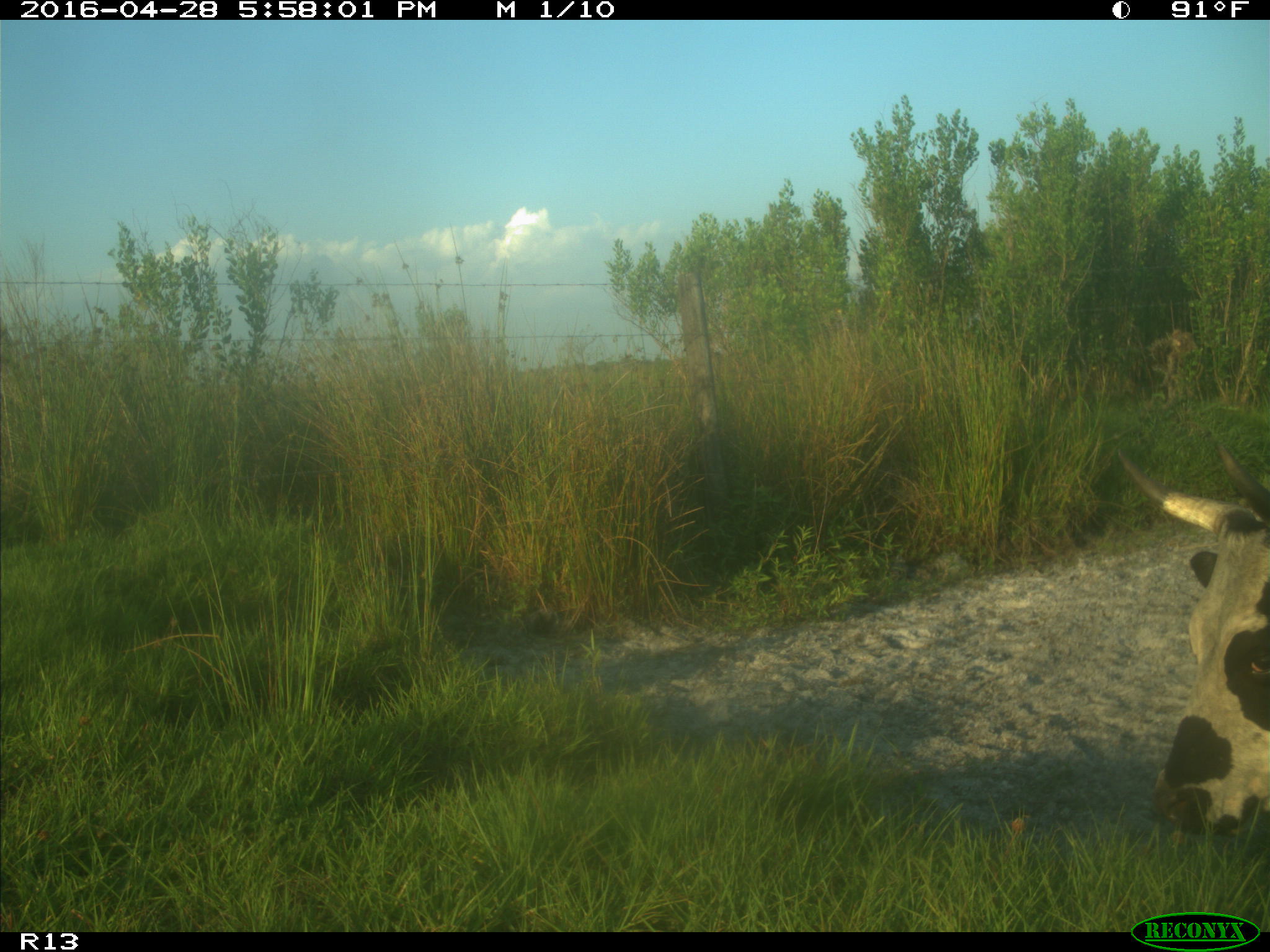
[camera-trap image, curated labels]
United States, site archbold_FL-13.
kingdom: Animalia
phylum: Chordata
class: Mammalia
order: Artiodactyla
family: Bovidae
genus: Bos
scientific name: Bos taurus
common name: domestic cow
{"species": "Bos taurus (domestic cow)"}